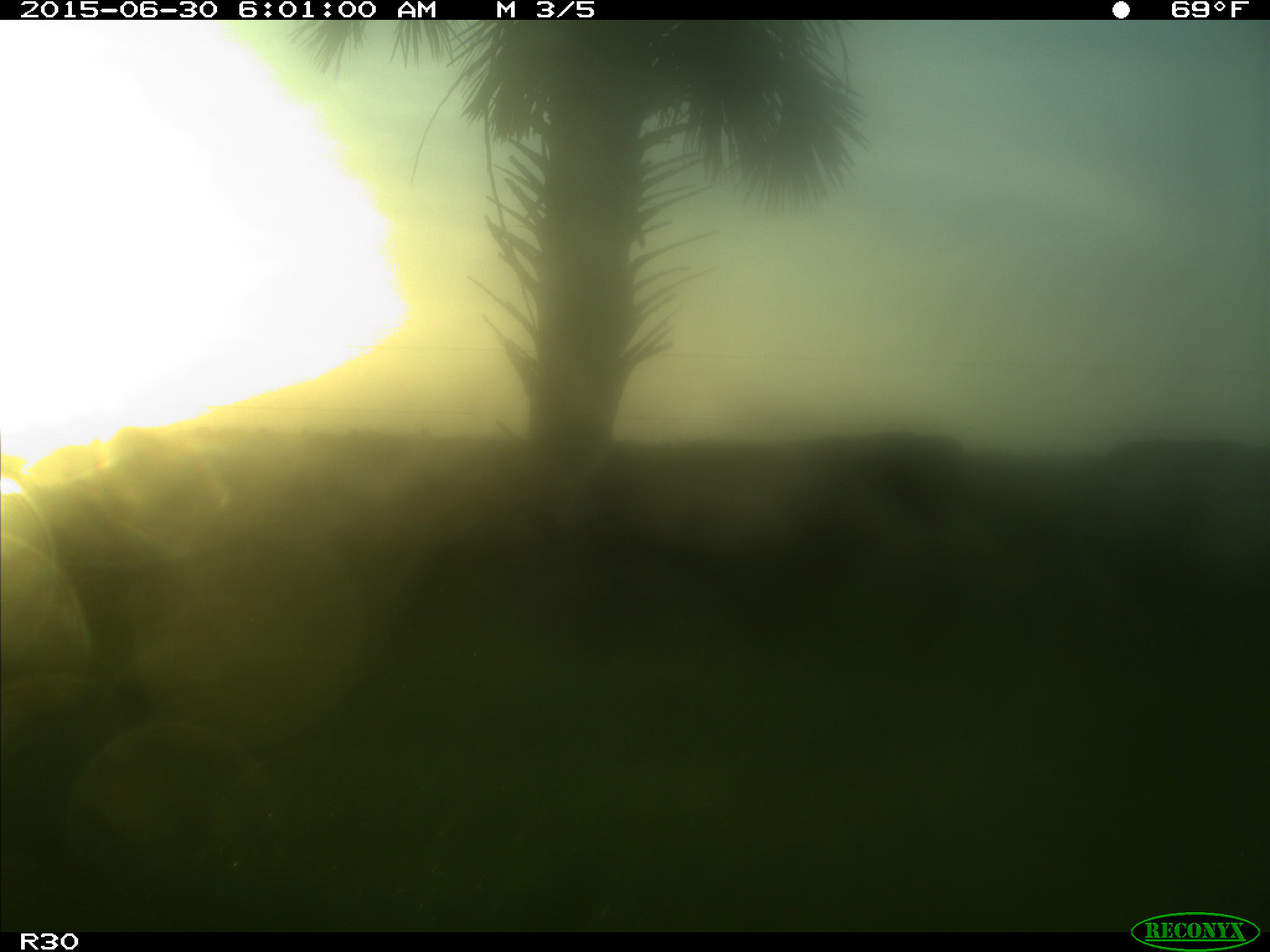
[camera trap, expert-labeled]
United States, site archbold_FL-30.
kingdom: Animalia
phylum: Chordata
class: Mammalia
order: Artiodactyla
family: Bovidae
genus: Bos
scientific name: Bos taurus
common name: domestic cow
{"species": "Bos taurus (domestic cow)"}